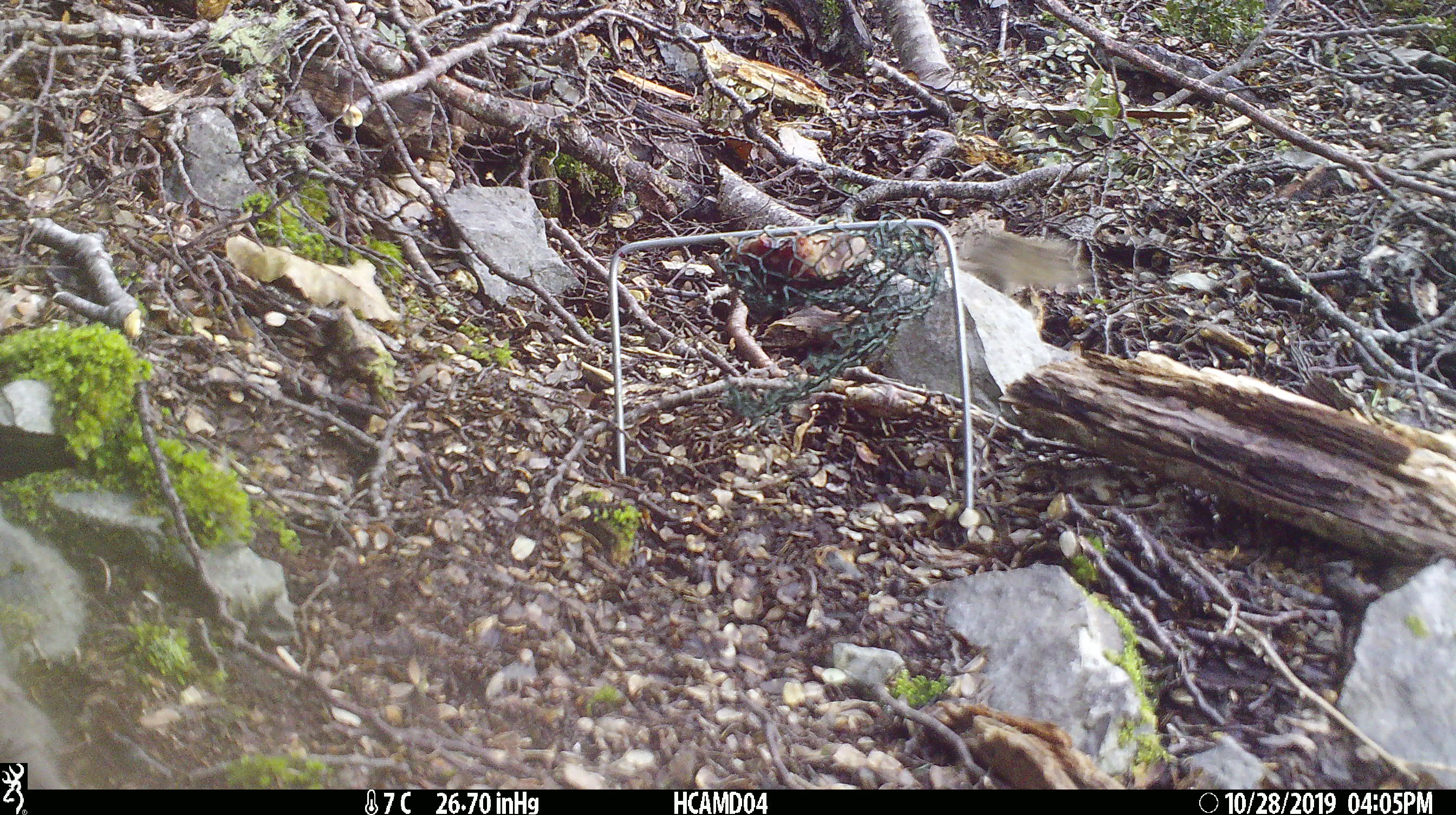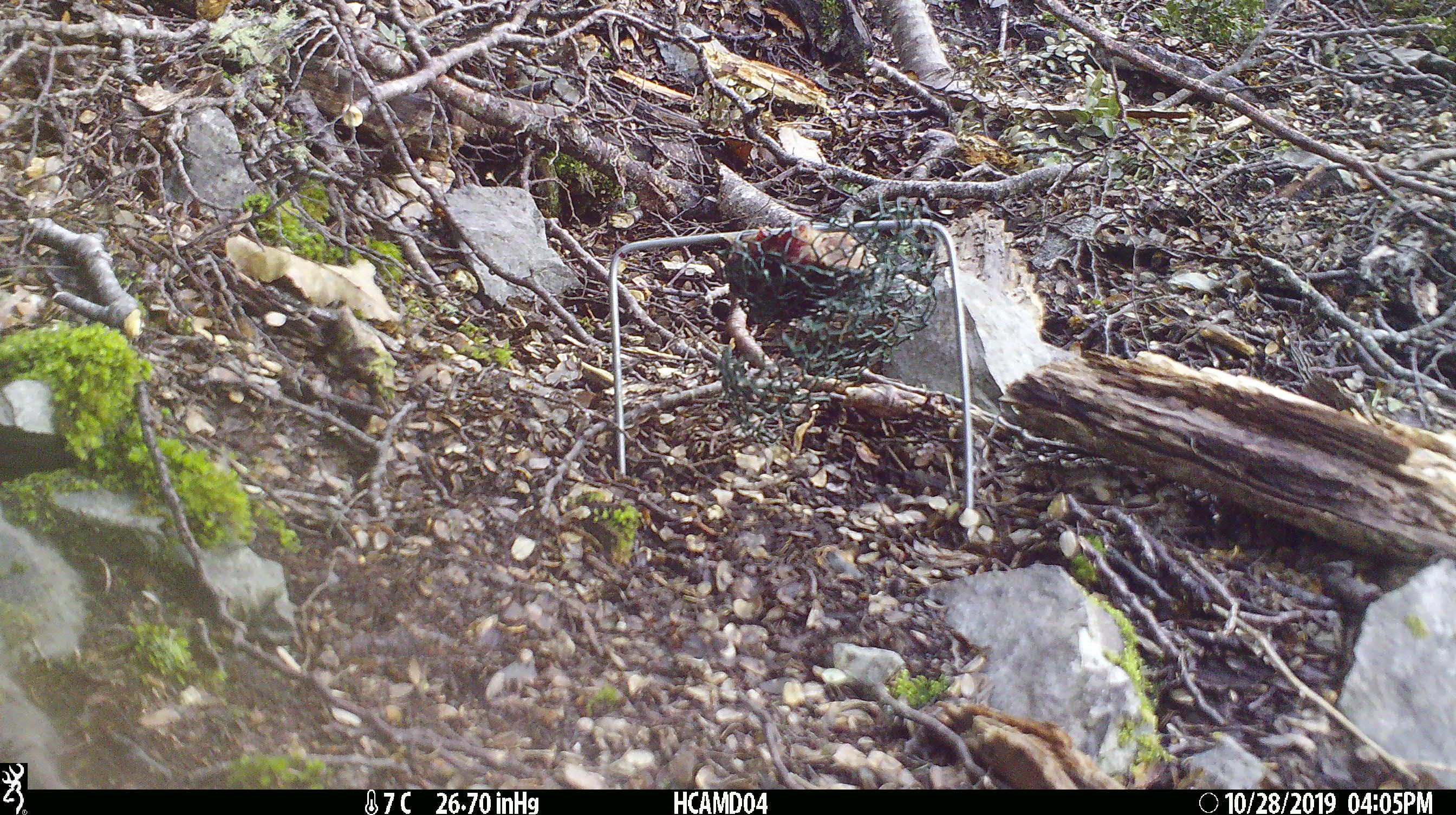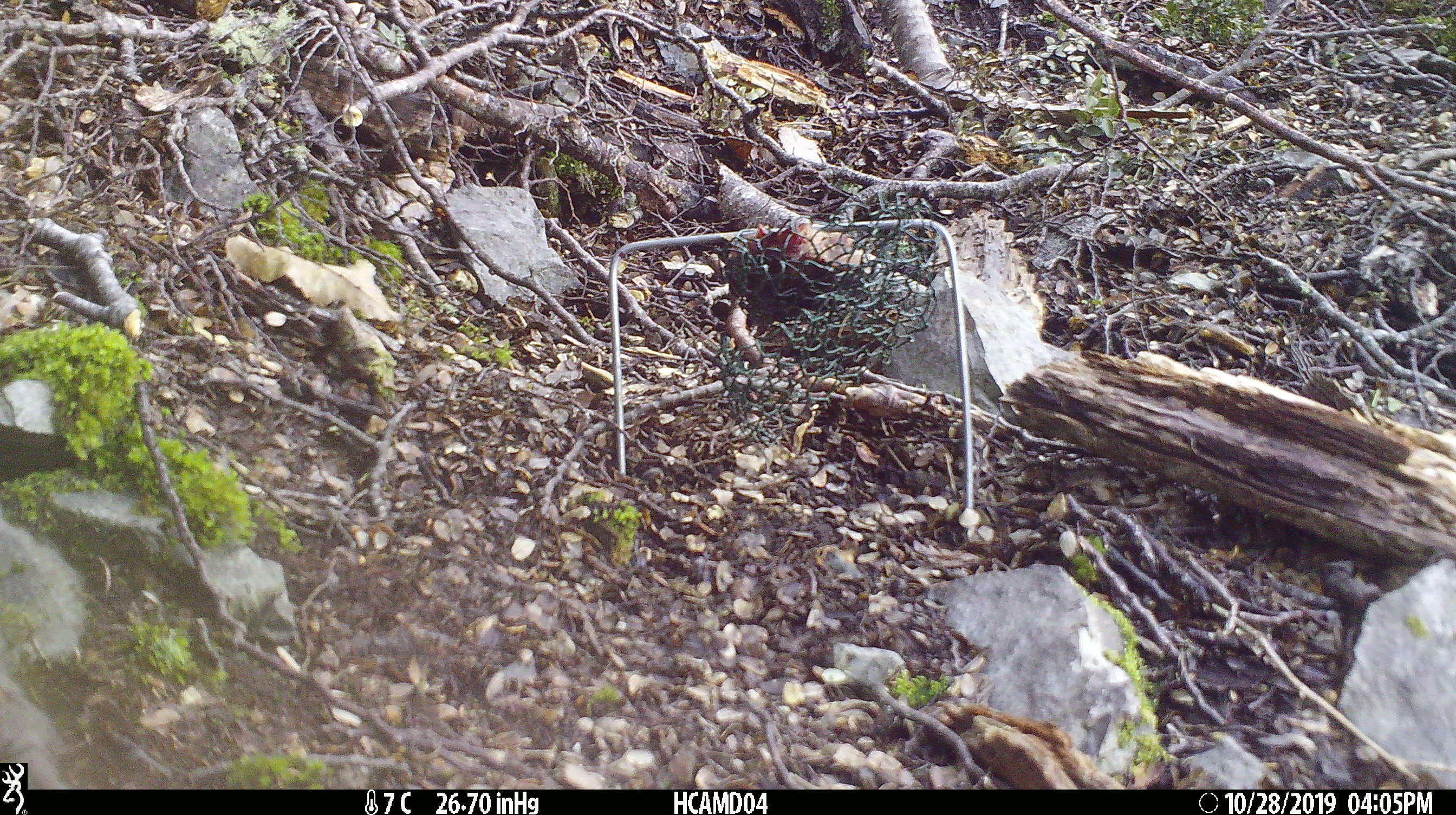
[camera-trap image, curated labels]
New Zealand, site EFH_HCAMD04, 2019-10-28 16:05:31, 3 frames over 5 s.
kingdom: Animalia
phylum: Chordata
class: Mammalia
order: Rodentia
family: Muridae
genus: Mus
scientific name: Mus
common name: mouse